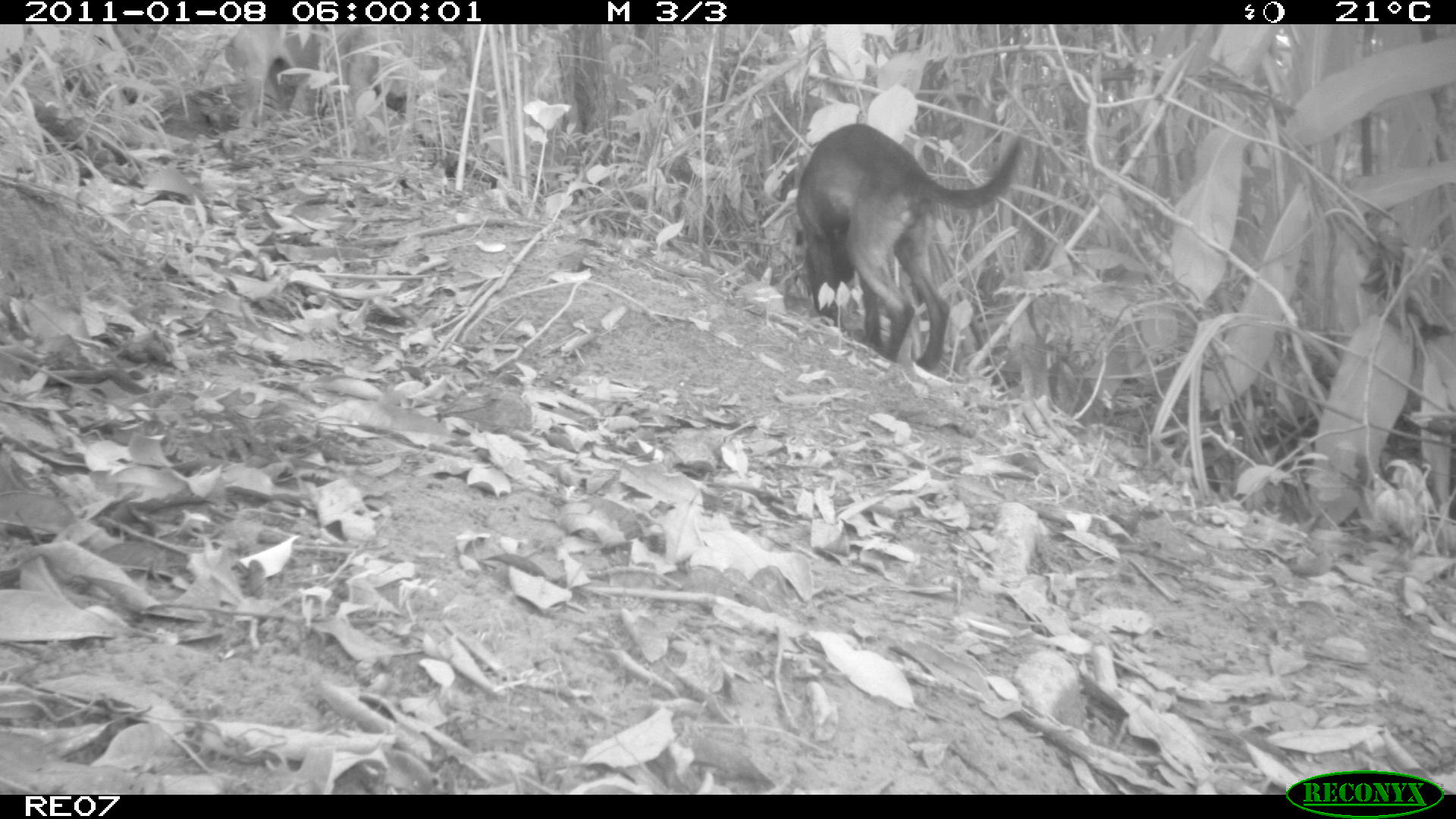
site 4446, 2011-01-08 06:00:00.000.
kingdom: Animalia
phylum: Chordata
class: Mammalia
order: Carnivora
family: Canidae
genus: Canis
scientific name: Canis familiaris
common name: domestic dog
Canis familiaris (domestic dog), count 2.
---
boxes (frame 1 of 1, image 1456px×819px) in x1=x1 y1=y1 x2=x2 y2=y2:
canis familiaris: x1=795 y1=122 x2=1023 y2=369